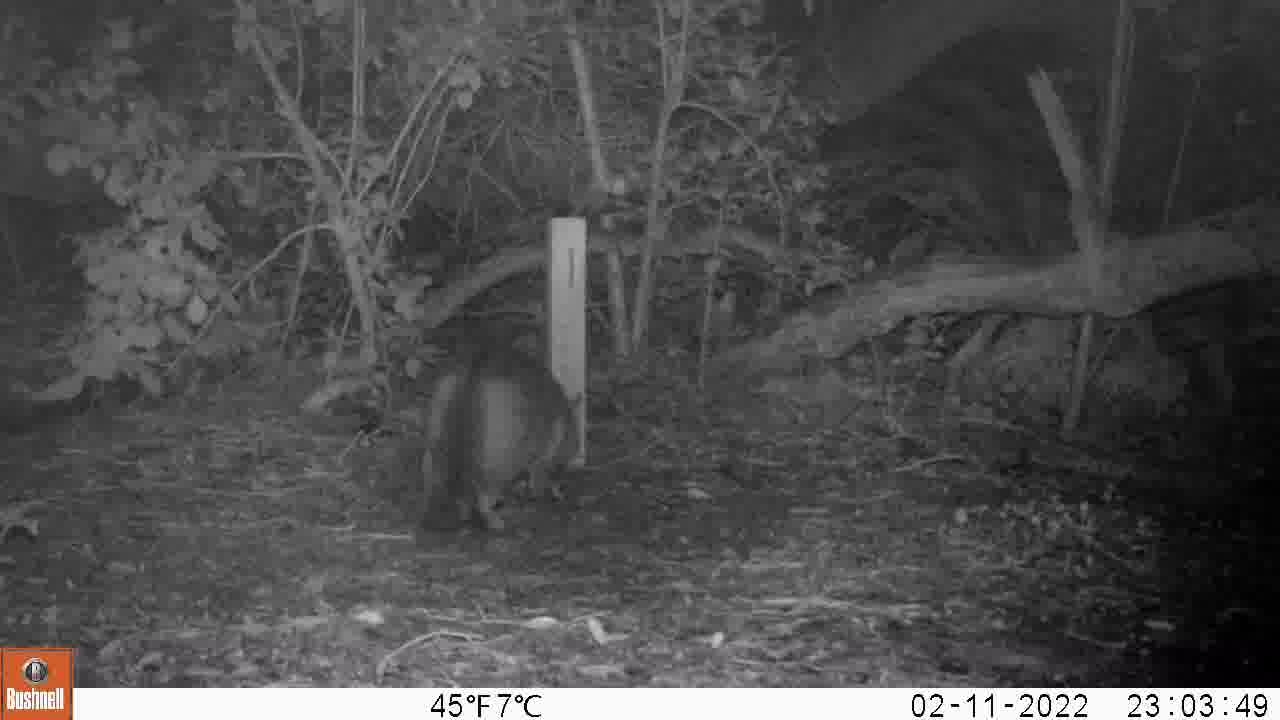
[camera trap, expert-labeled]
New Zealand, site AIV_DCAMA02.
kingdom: Animalia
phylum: Chordata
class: Mammalia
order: Carnivora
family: Felidae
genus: Felis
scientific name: Felis catus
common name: domestic cat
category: cat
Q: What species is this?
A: Cat (domestic cat) (Felis catus).